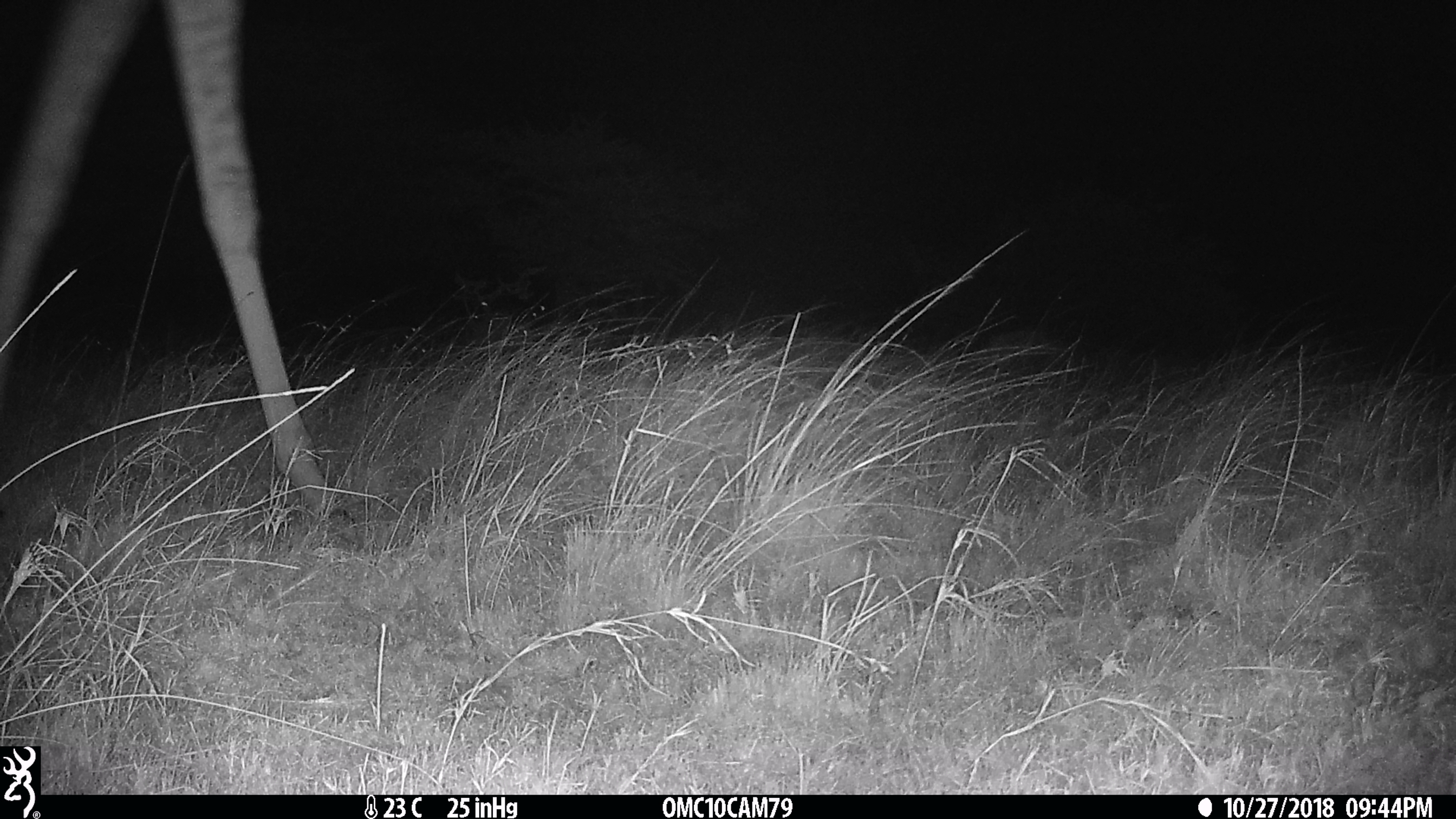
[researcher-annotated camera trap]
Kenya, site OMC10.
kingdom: Animalia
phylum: Chordata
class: Mammalia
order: Artiodactyla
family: Giraffidae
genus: Giraffa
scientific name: Giraffa camelopardalis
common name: northern giraffe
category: giraffe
Giraffe (northern giraffe) (Giraffa camelopardalis).